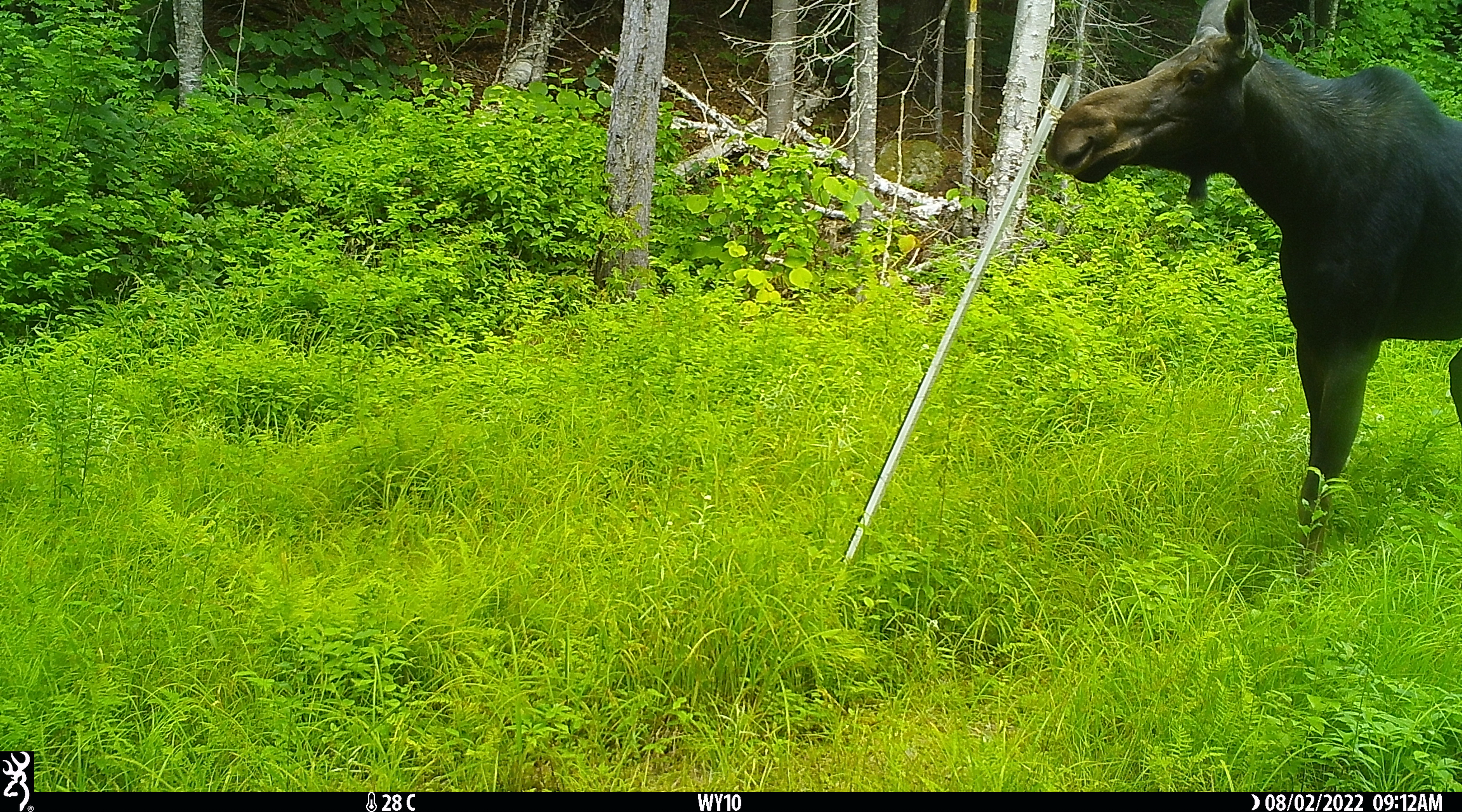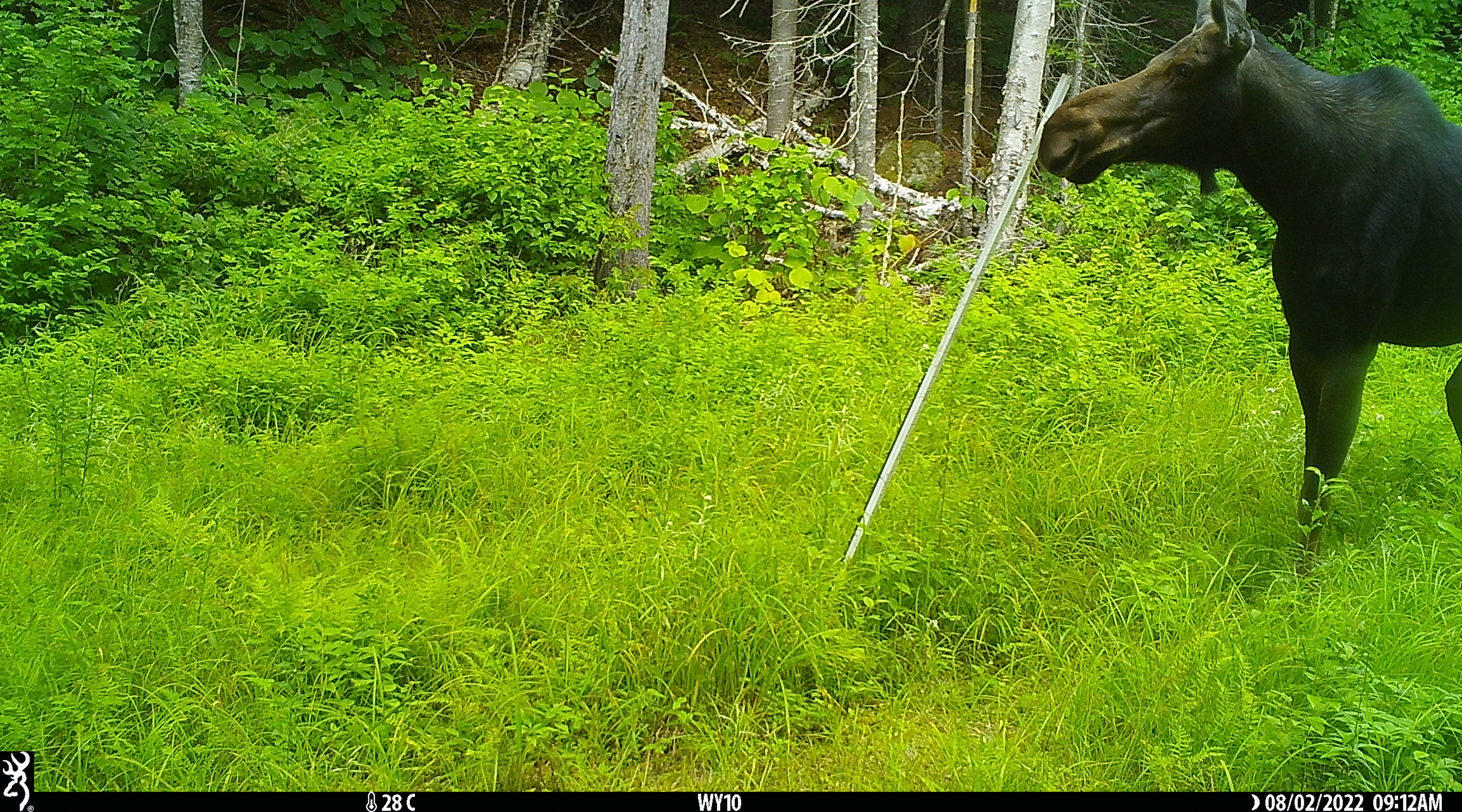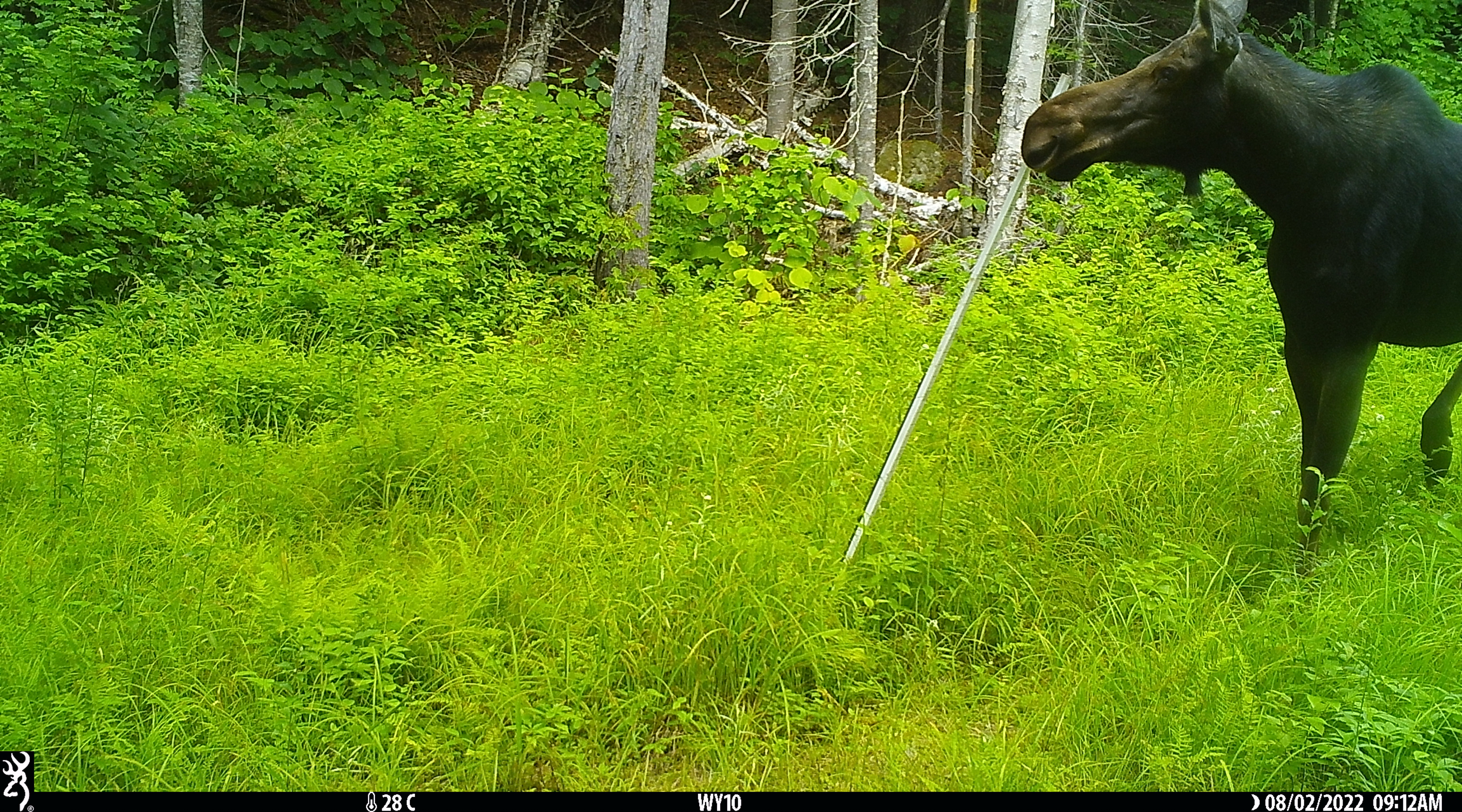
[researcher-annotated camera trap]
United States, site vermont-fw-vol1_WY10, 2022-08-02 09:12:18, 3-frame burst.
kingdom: Animalia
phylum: Chordata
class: Mammalia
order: Artiodactyla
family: Cervidae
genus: Alces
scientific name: Alces alces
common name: moose